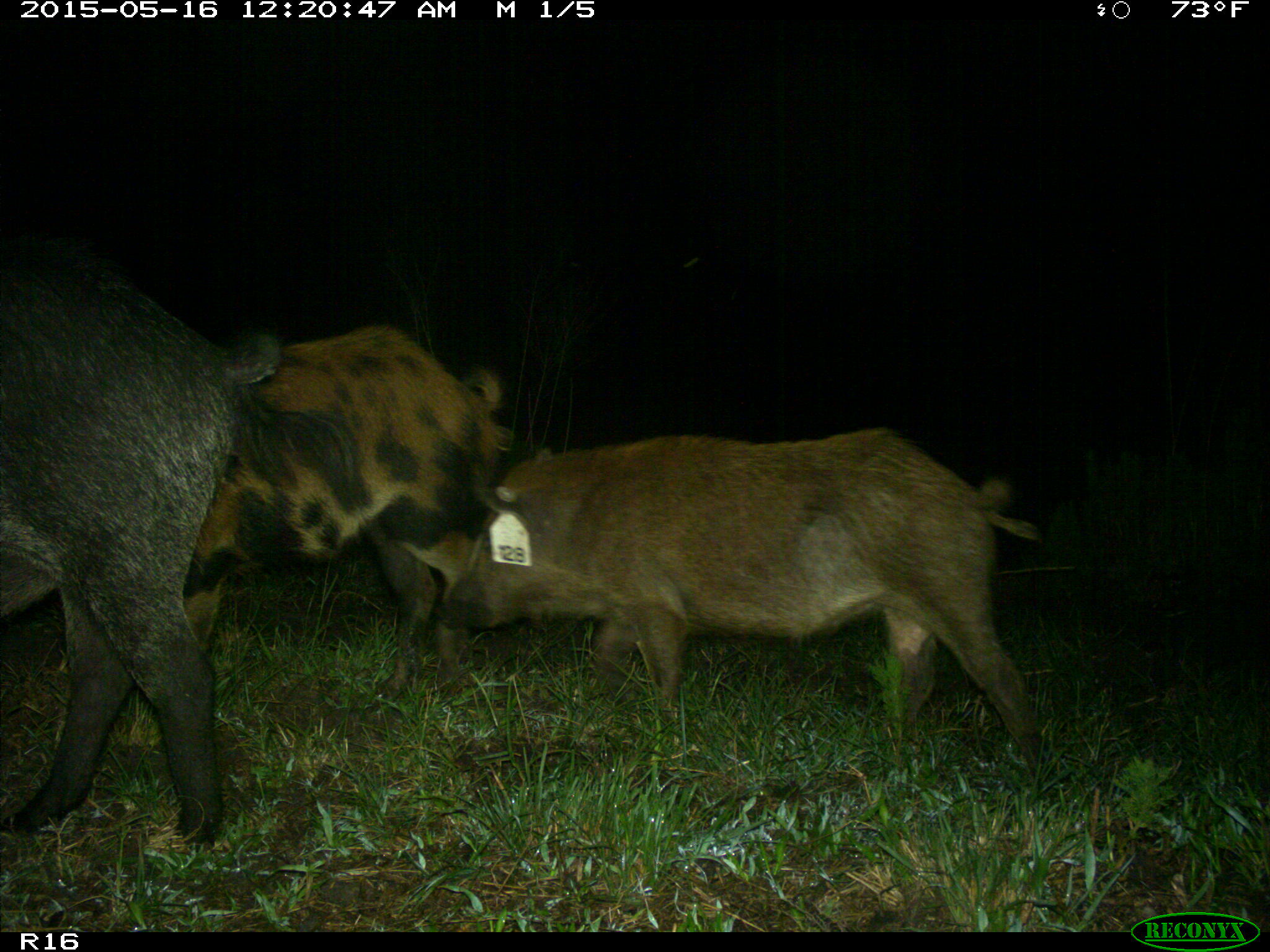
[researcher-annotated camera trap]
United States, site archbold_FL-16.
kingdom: Animalia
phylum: Chordata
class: Mammalia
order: Artiodactyla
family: Suidae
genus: Sus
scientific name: Sus scrofa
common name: wild boar